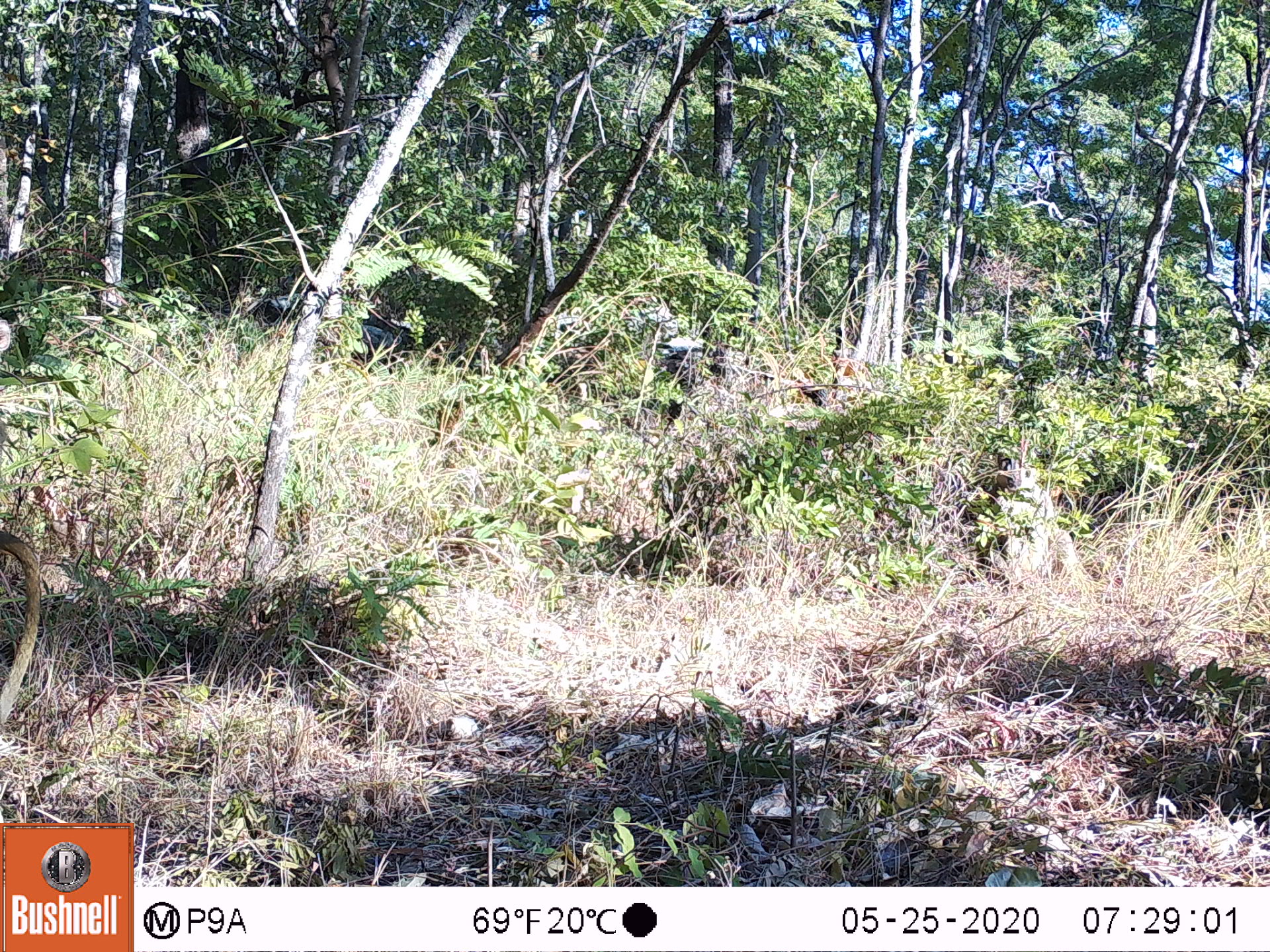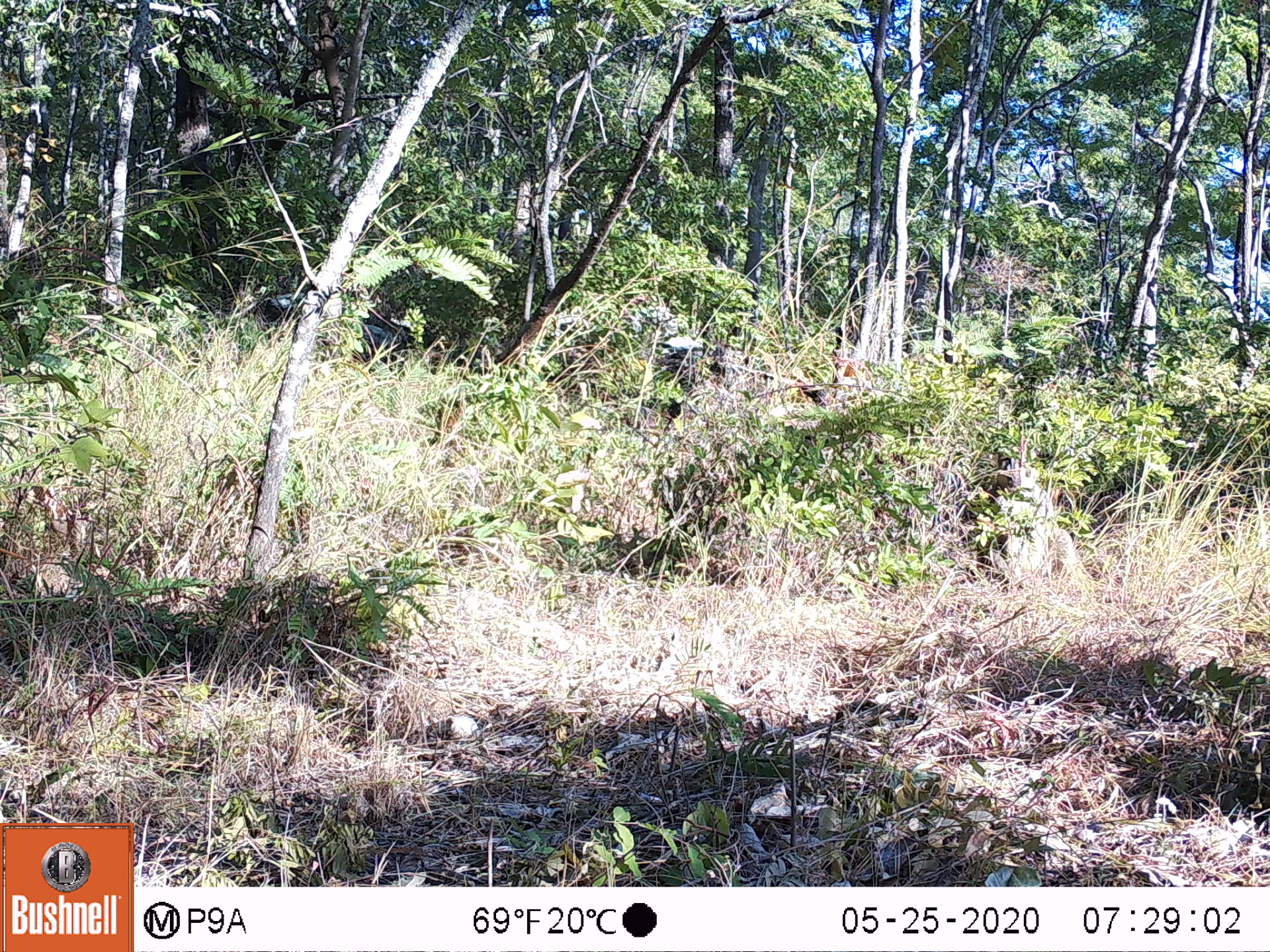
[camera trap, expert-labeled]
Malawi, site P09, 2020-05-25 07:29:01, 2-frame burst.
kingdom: Animalia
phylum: Chordata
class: Mammalia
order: Primates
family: Cercopithecidae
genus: Papio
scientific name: Papio cynocephalus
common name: yellow baboon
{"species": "yellow baboon (Papio cynocephalus)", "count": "1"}